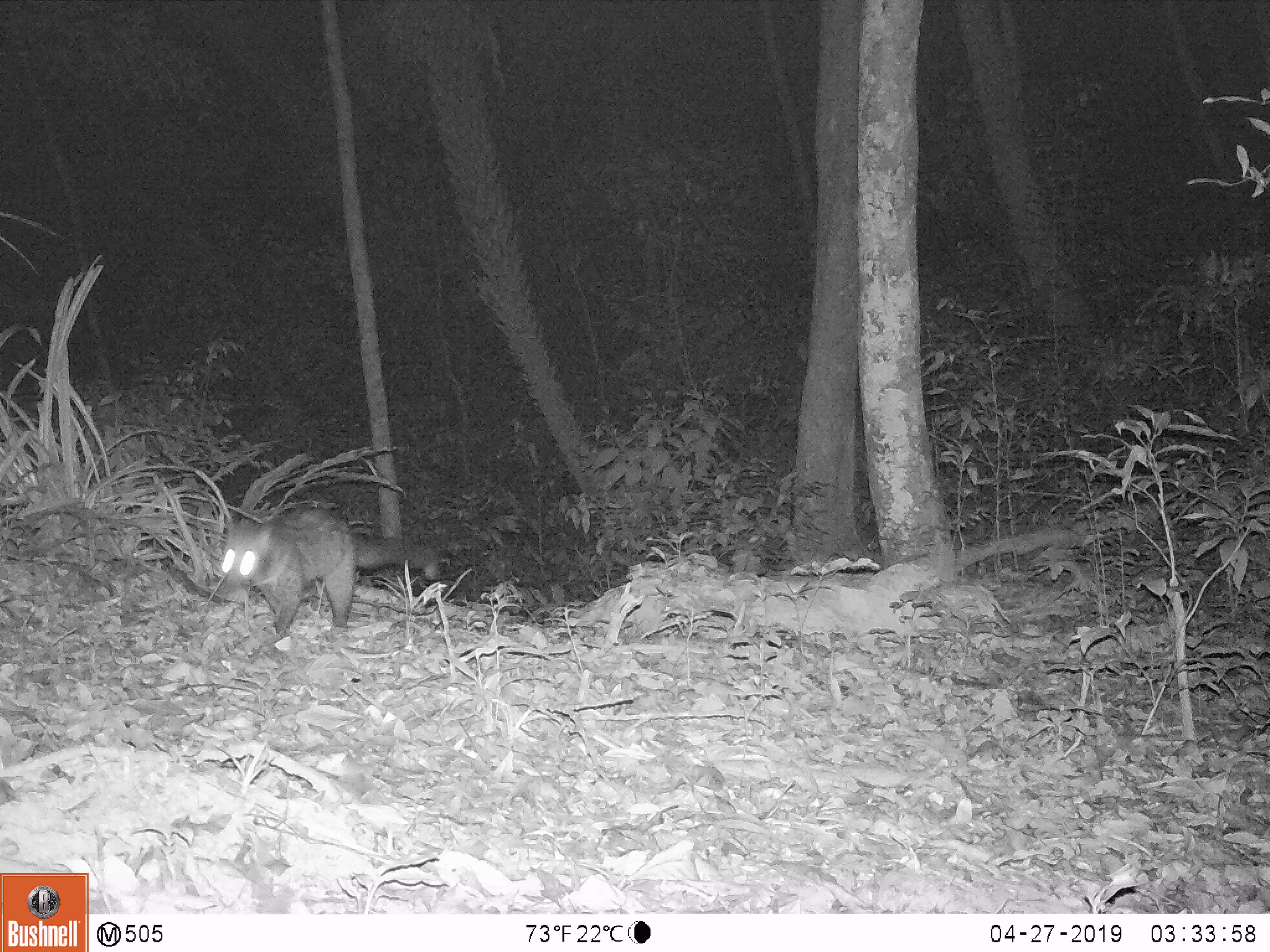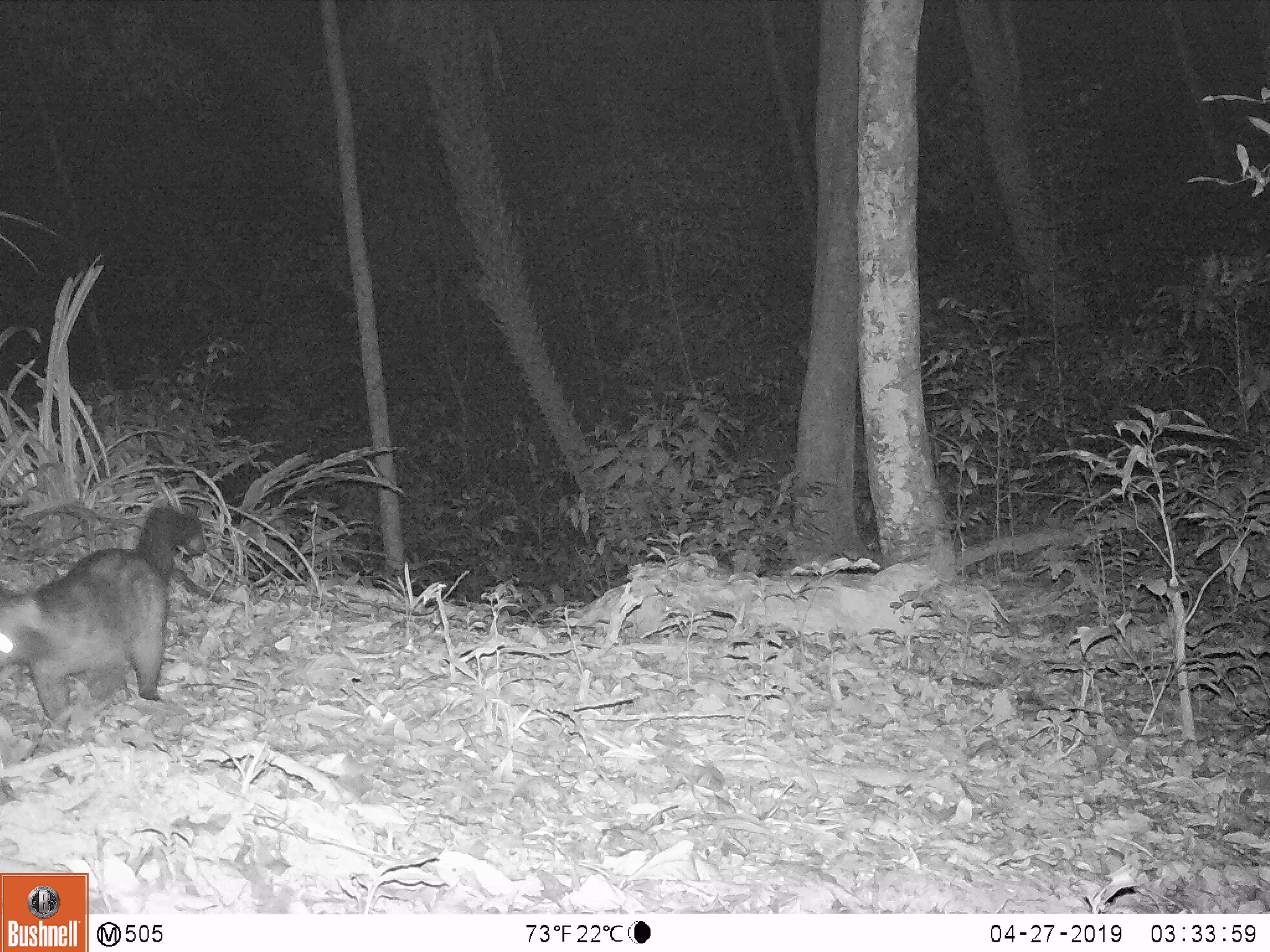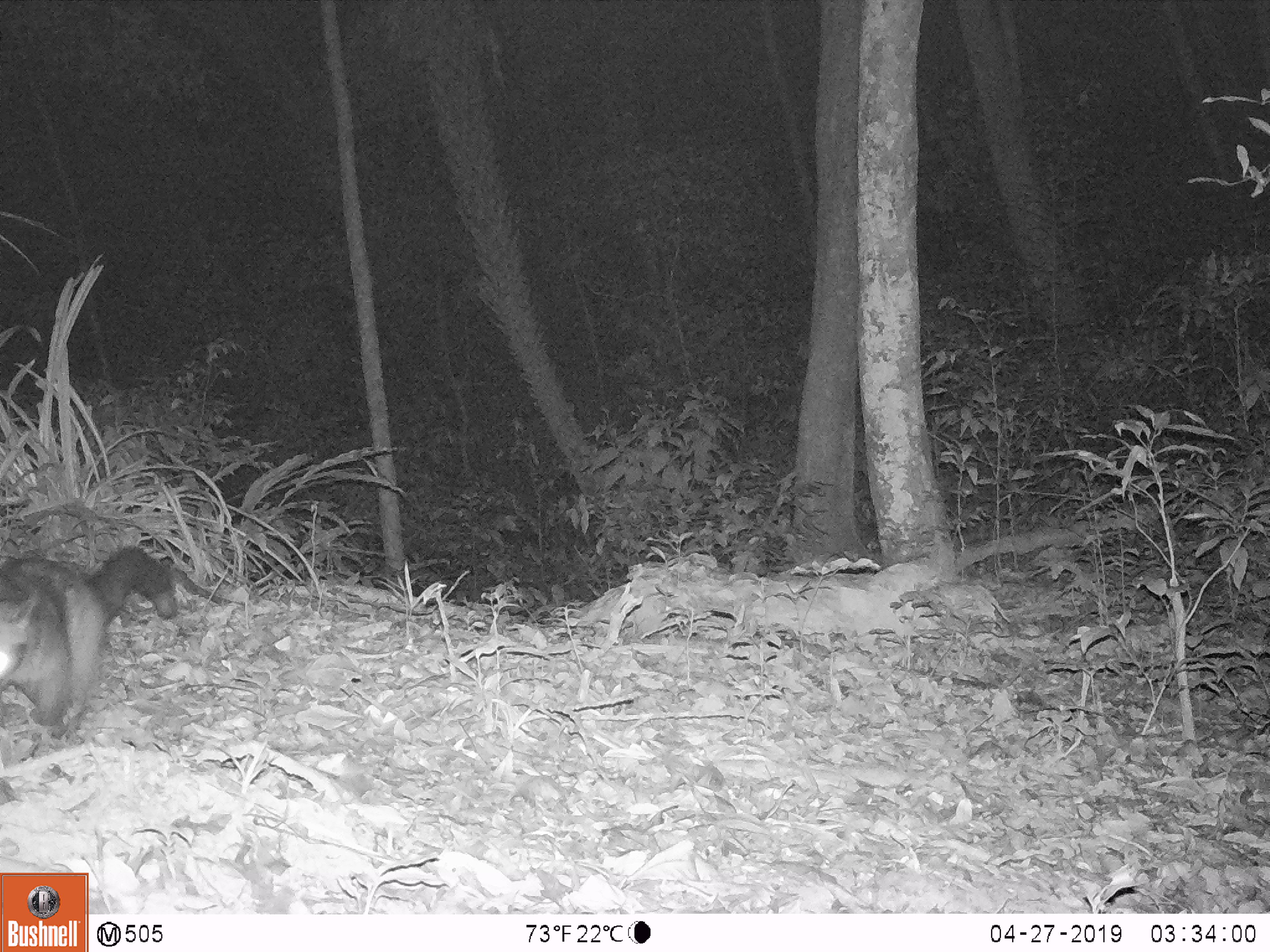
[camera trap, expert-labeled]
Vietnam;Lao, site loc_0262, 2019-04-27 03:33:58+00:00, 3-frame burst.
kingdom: Animalia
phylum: Chordata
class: Mammalia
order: Carnivora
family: Viverridae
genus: Paradoxurus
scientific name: Paradoxurus hermaphroditus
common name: common palm civet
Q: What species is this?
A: Common palm civet (Paradoxurus hermaphroditus).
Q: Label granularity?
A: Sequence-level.